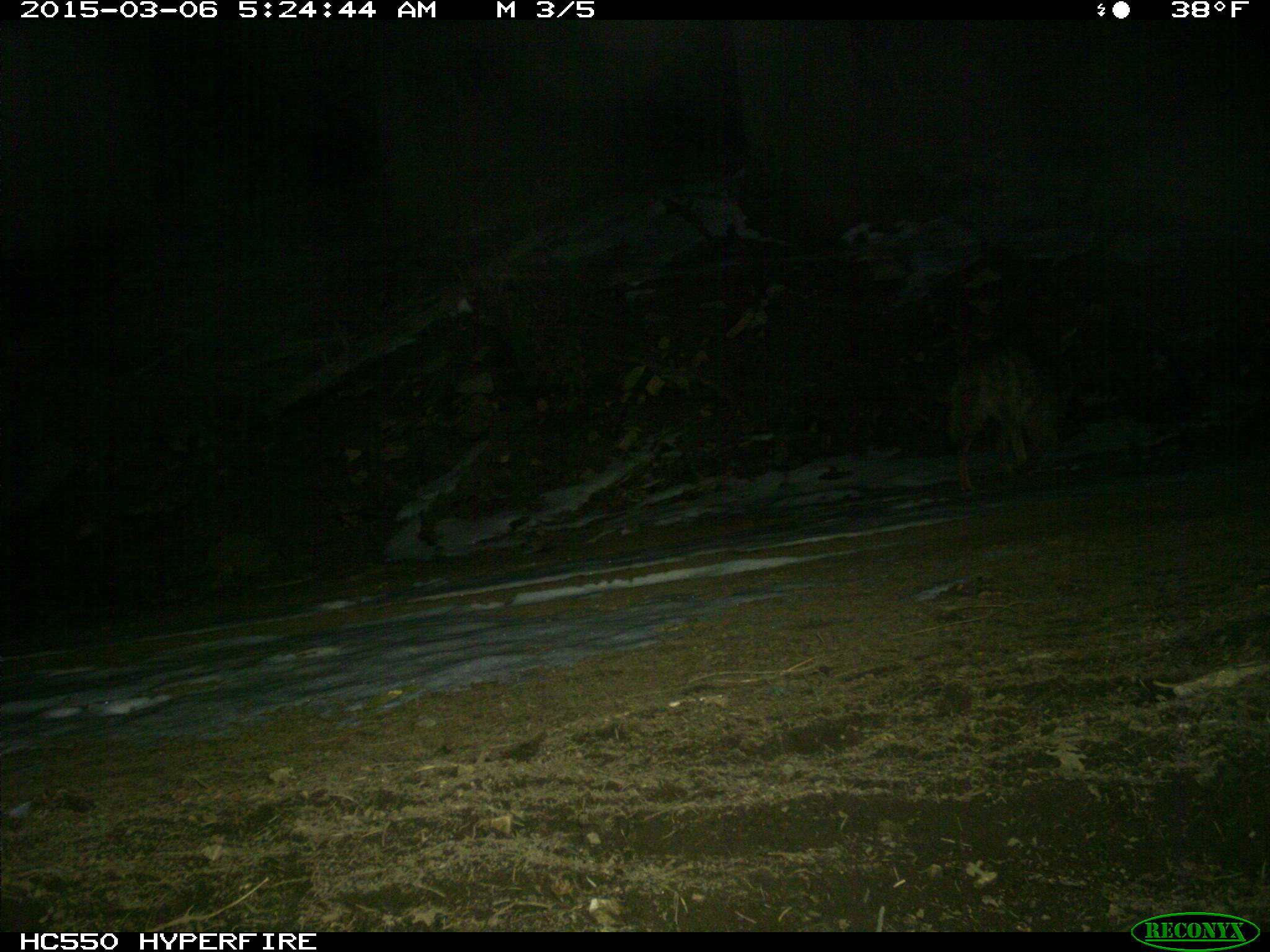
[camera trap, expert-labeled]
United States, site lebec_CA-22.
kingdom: Animalia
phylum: Chordata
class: Mammalia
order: Carnivora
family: Canidae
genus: Canis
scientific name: Canis latrans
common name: coyote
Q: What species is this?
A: Canis latrans (coyote).